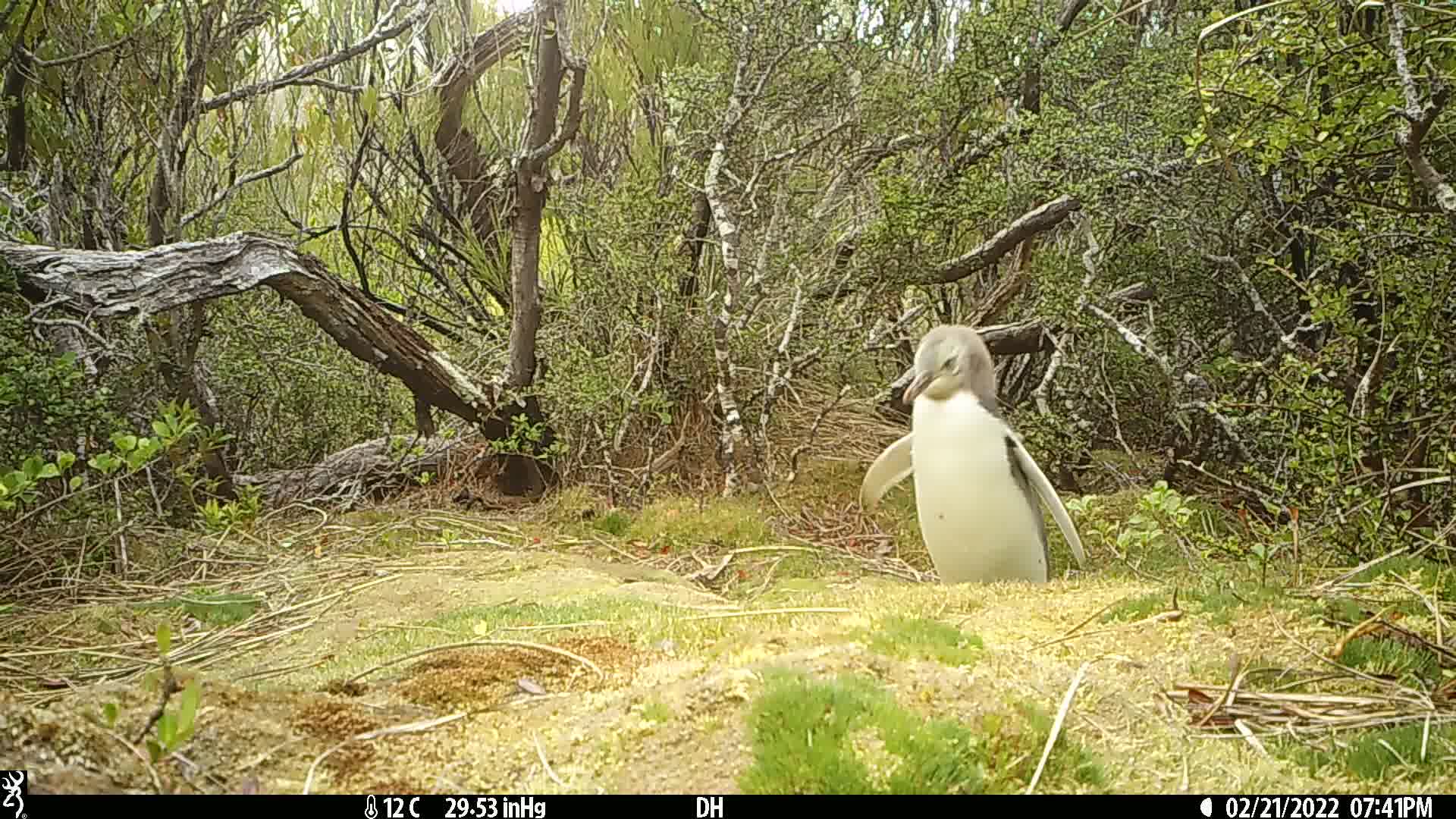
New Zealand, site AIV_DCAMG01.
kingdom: Animalia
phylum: Chordata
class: Aves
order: Sphenisciformes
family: Spheniscidae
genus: Megadyptes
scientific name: Megadyptes antipodes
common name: yellow-eyed penguin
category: yellow eyed penguin